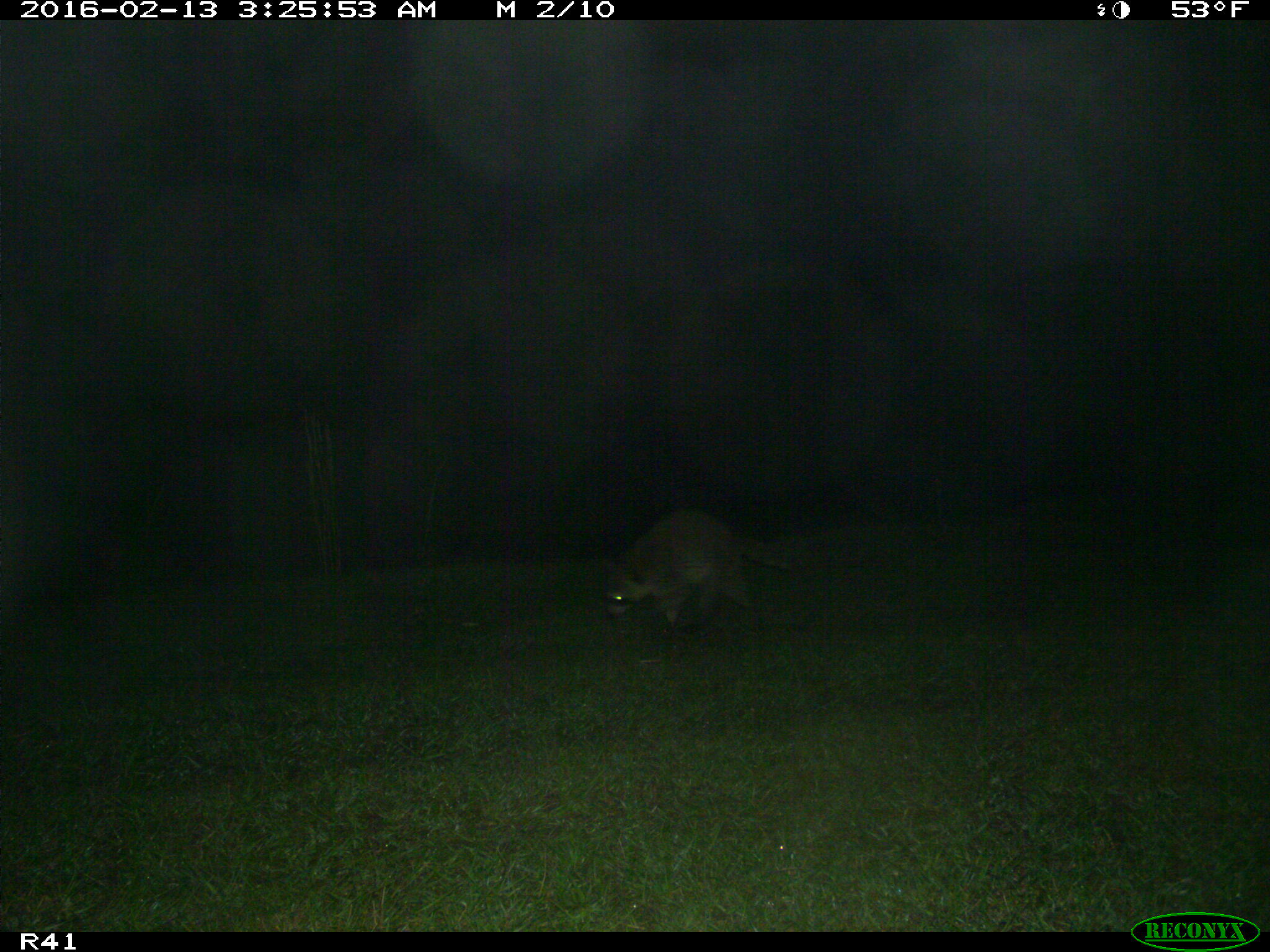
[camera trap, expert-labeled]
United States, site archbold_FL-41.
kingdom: Animalia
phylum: Chordata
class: Mammalia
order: Carnivora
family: Procyonidae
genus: Procyon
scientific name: Procyon lotor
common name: common raccoon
Procyon lotor (common raccoon).